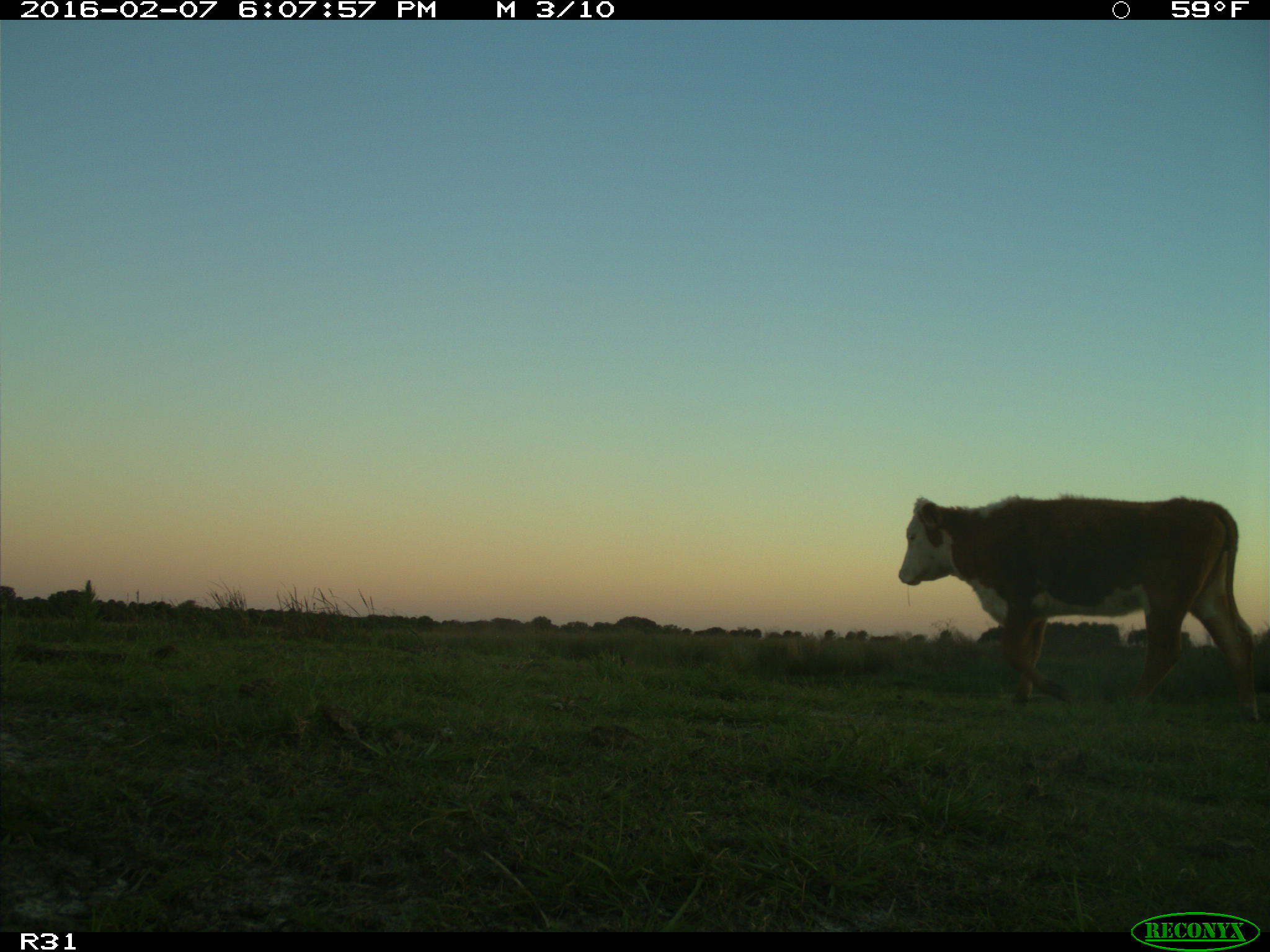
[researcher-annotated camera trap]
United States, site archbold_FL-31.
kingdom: Animalia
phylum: Chordata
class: Mammalia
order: Artiodactyla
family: Bovidae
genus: Bos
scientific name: Bos taurus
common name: domestic cow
Bos taurus (domestic cow).